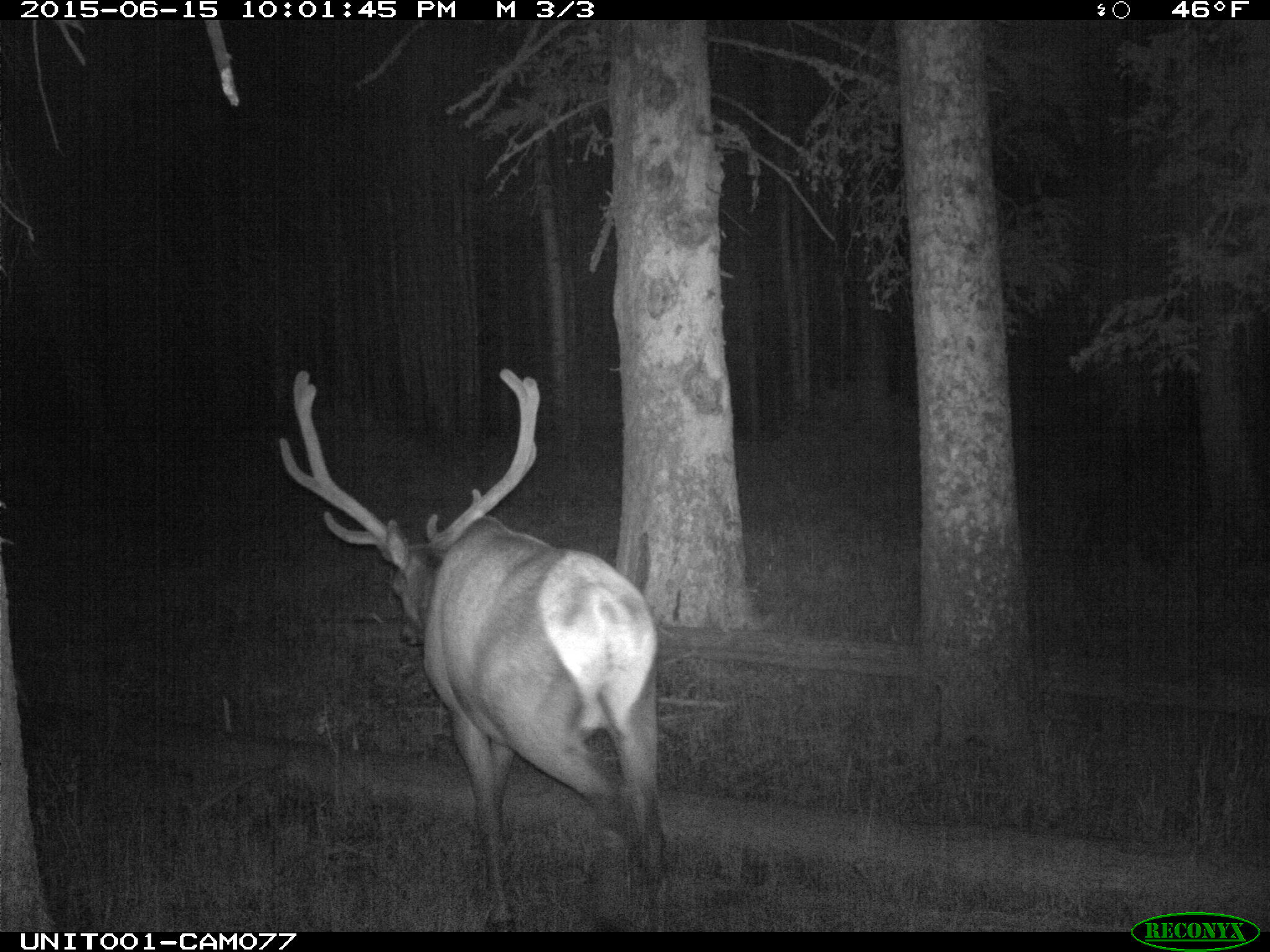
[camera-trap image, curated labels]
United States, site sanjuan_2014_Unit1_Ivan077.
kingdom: Animalia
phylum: Chordata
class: Mammalia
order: Artiodactyla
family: Cervidae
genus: Cervus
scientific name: Cervus elaphus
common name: red deer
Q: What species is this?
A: Cervus elaphus (red deer).